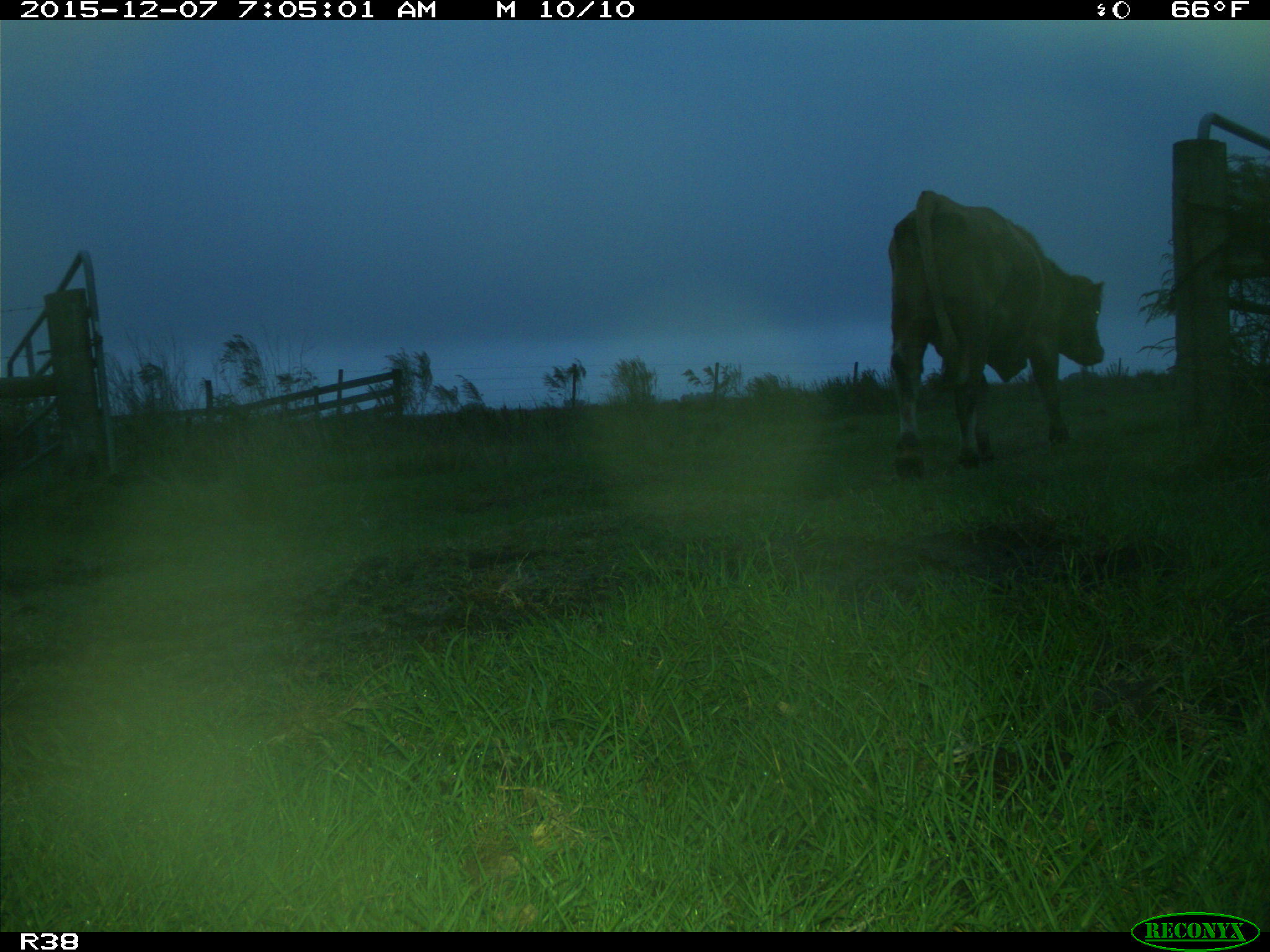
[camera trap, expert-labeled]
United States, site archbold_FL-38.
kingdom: Animalia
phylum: Chordata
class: Mammalia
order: Artiodactyla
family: Bovidae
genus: Bos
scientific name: Bos taurus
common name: domestic cow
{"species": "Bos taurus (domestic cow)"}